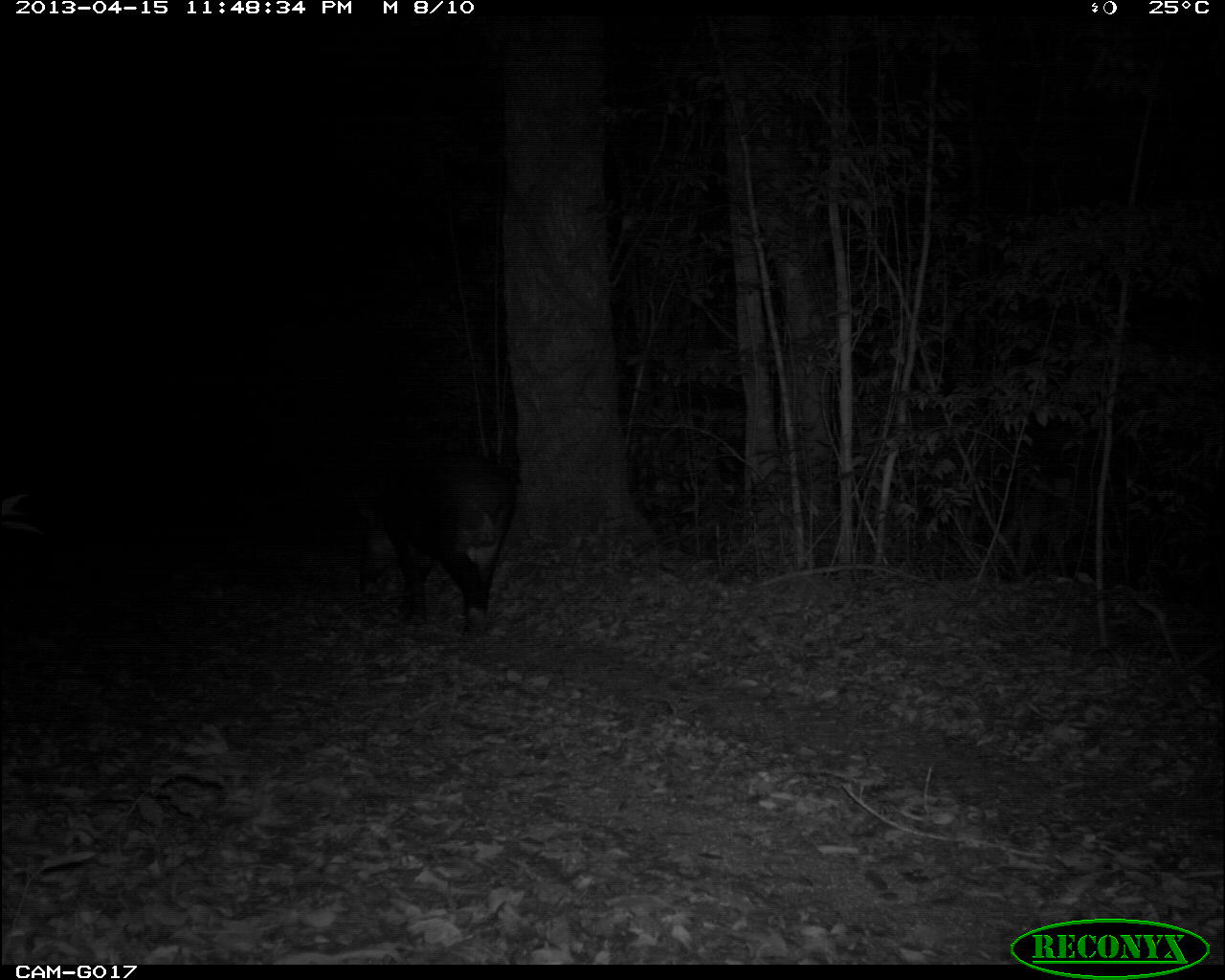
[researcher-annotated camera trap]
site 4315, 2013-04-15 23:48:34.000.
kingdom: Animalia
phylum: Chordata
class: Mammalia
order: Perissodactyla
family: Tapiridae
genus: Tapirus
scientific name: Tapirus bairdii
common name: baird's tapir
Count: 1.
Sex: male.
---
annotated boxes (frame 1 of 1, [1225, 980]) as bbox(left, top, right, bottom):
tapirus bairdii: bbox(378, 449, 518, 634)